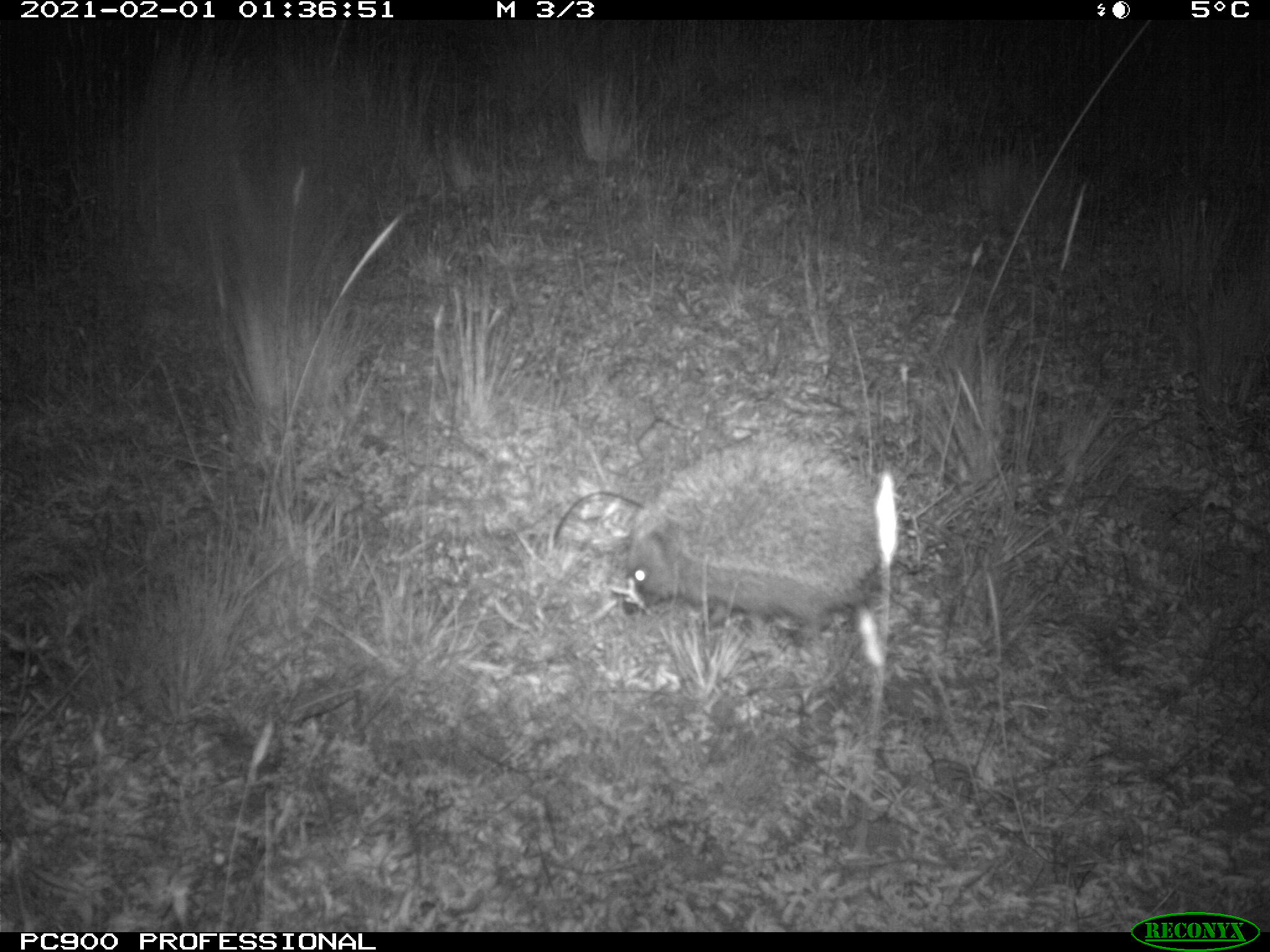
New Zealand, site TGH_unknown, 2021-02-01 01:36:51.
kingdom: Animalia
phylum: Chordata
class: Mammalia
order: Eulipotyphla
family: Erinaceidae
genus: Erinaceus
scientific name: Erinaceus europaeus europaeus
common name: european hedgehog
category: hedgehog